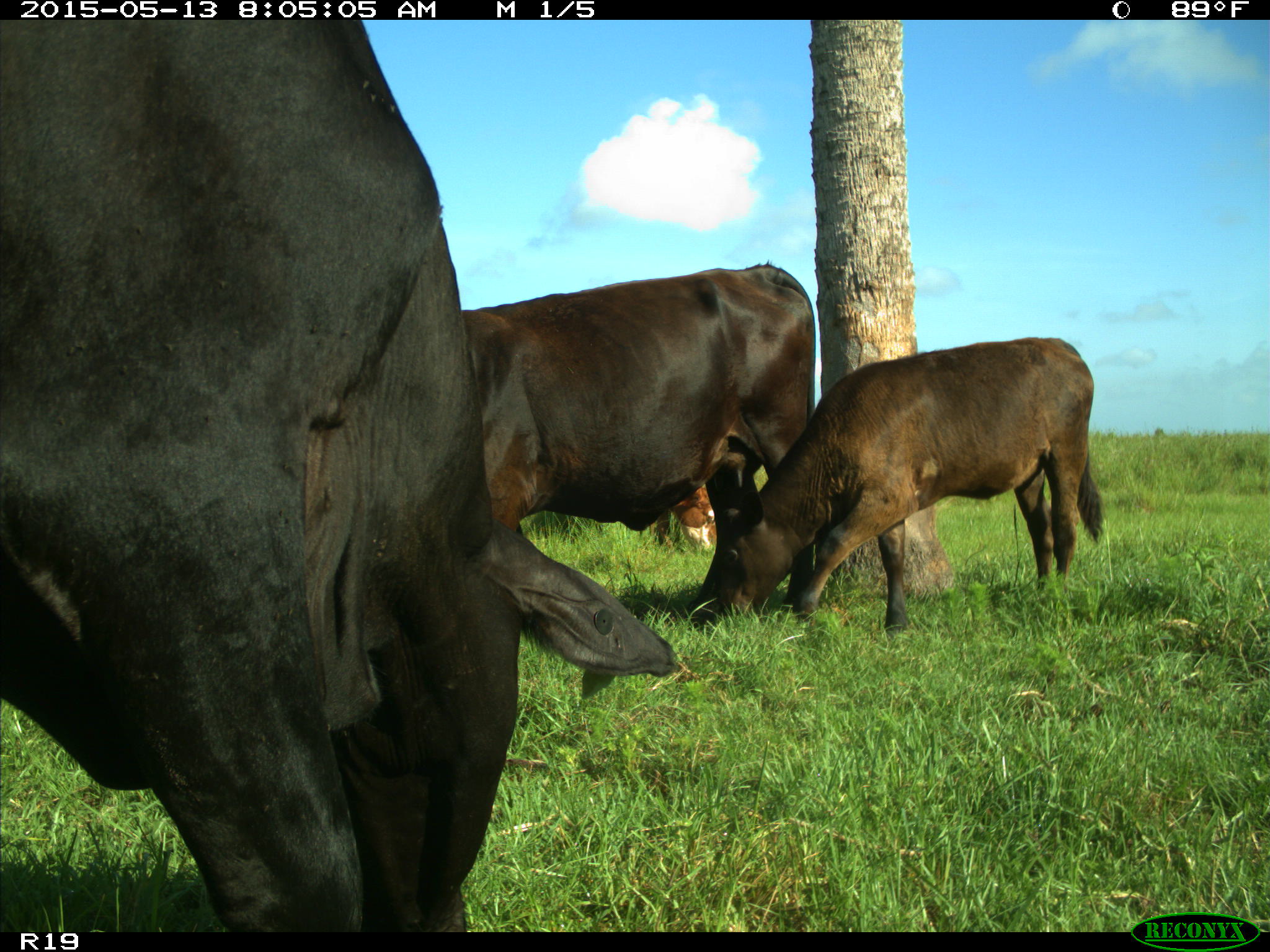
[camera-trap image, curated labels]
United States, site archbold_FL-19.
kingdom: Animalia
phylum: Chordata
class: Mammalia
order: Artiodactyla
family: Bovidae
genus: Bos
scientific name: Bos taurus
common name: domestic cow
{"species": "Bos taurus (domestic cow)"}